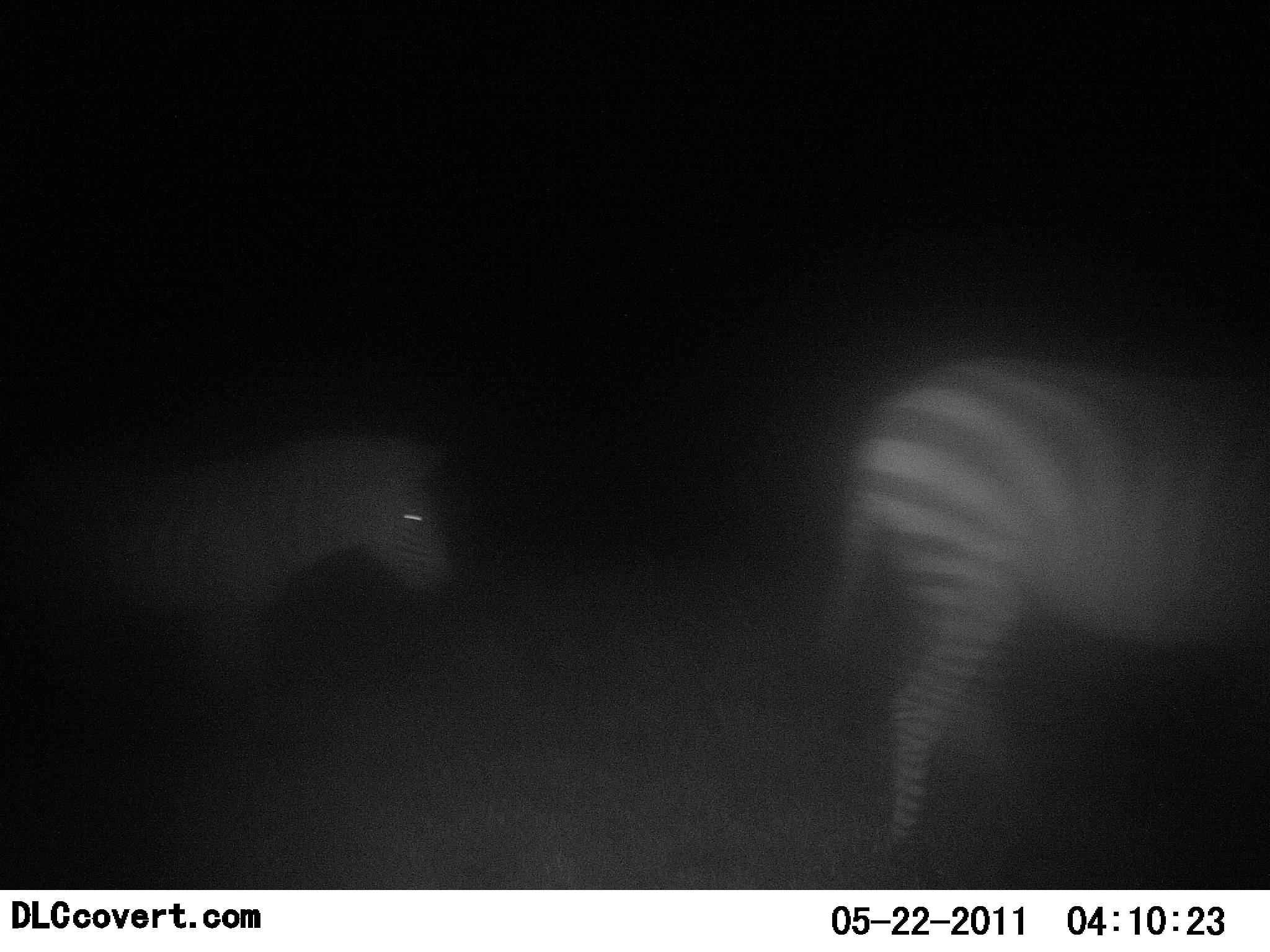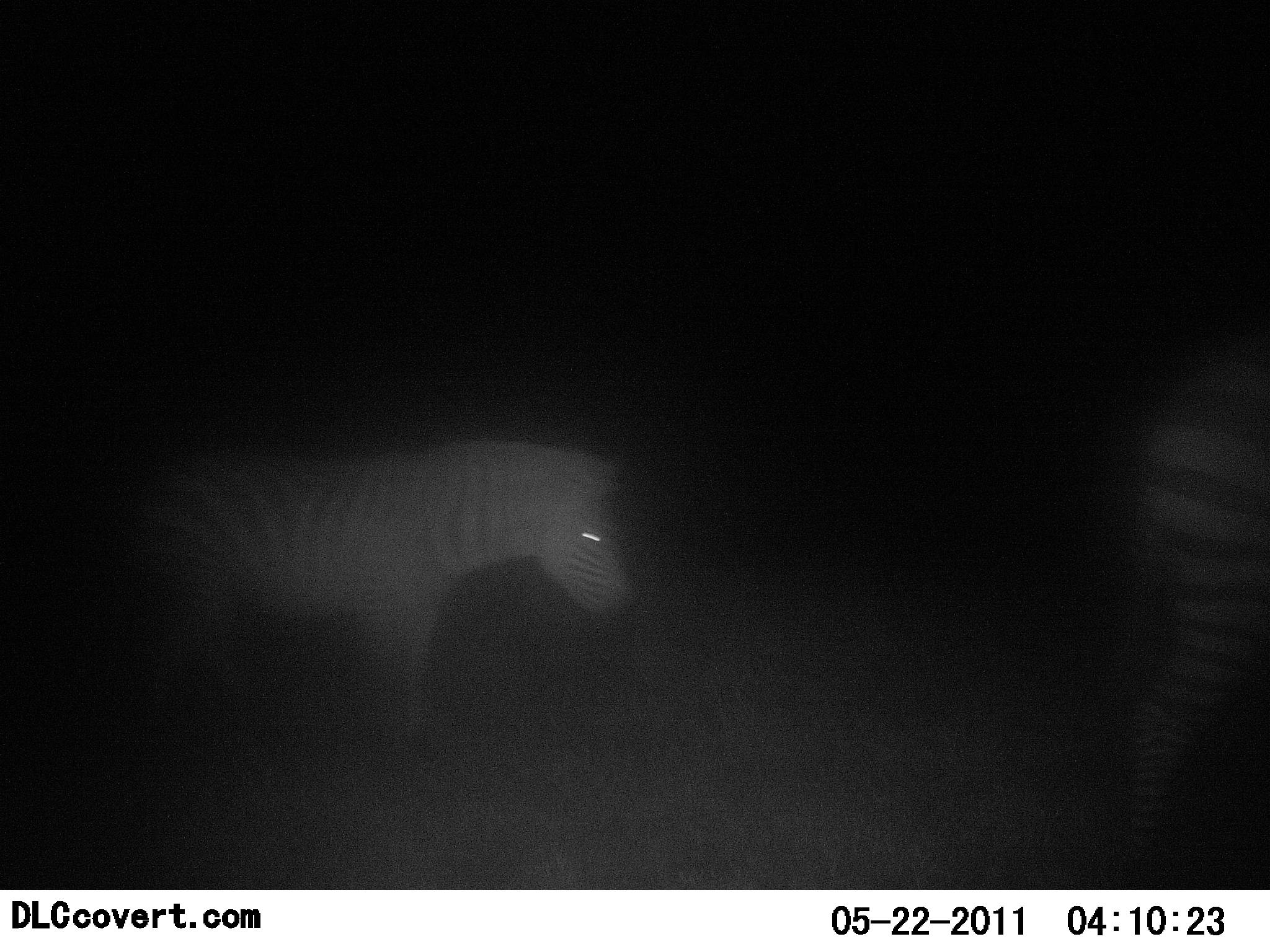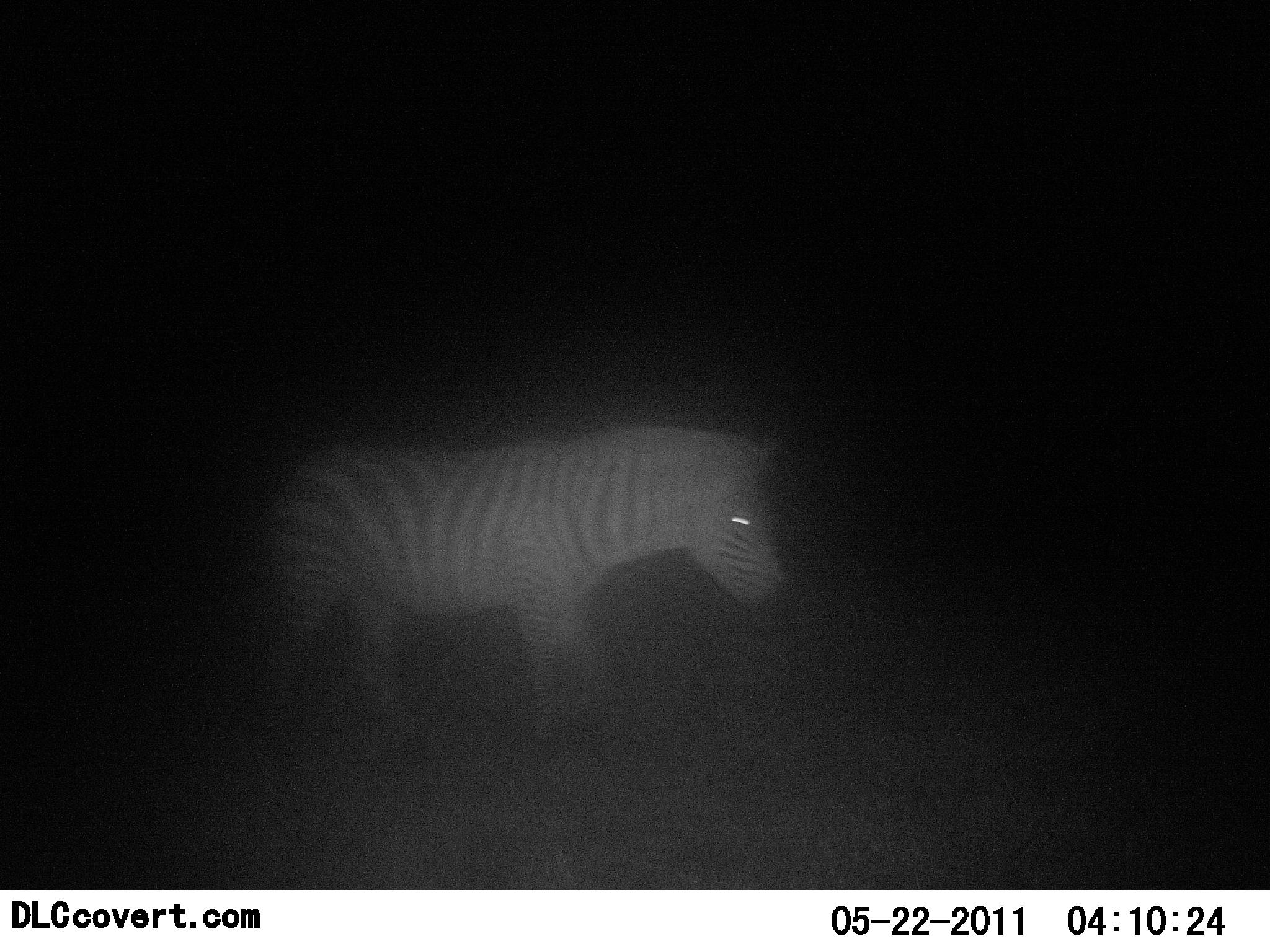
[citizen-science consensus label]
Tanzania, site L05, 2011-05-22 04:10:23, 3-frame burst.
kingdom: Animalia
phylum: Chordata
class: Mammalia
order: Perissodactyla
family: Equidae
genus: Equus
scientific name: Equus quagga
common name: plains zebra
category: zebra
Zebra (plains zebra) (Equus quagga), count 2. Behavior (volunteer vote fractions): standing 0%, resting 0%, moving 100%, interacting 0%. Young present (vote fraction): 9%. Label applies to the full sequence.